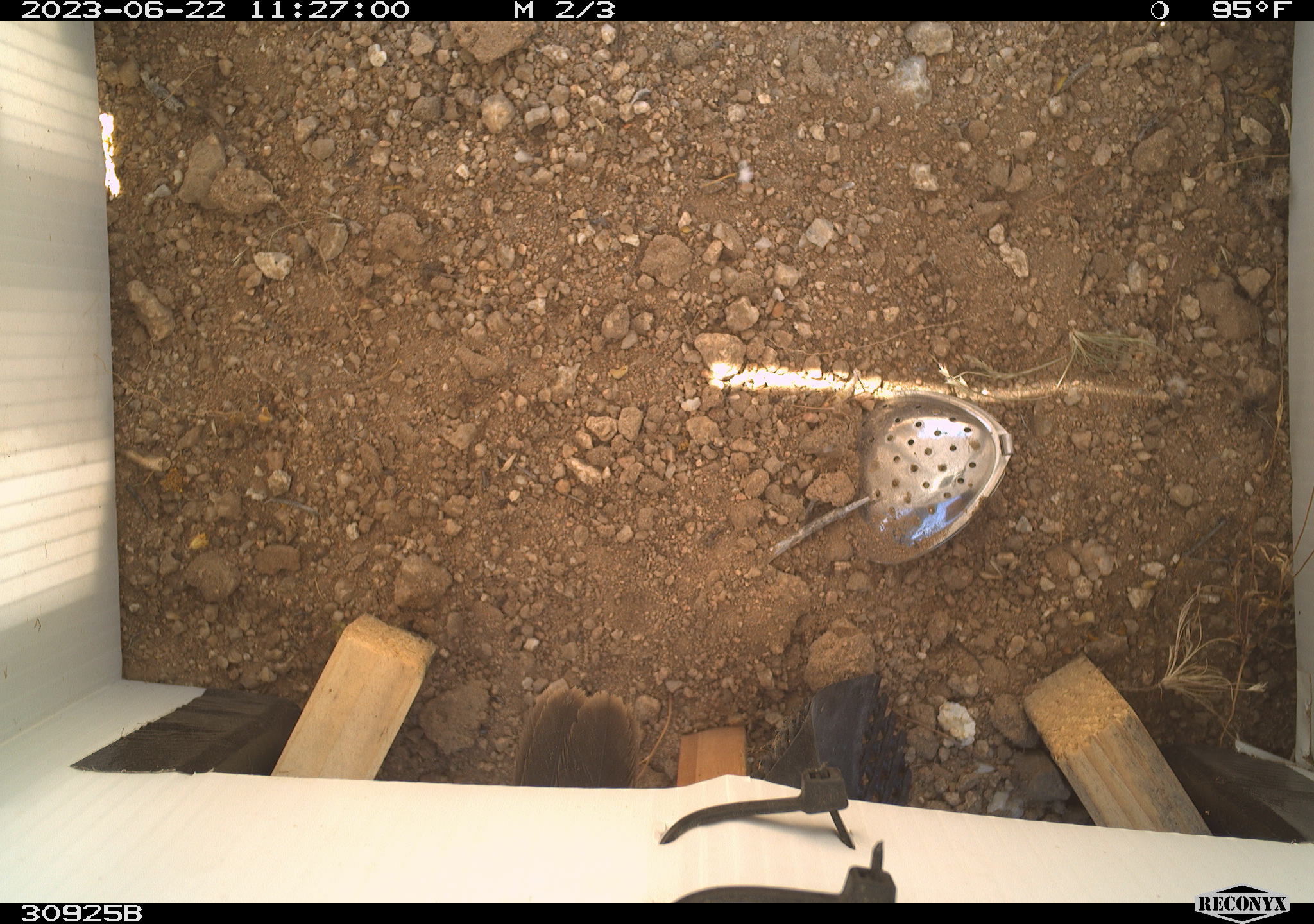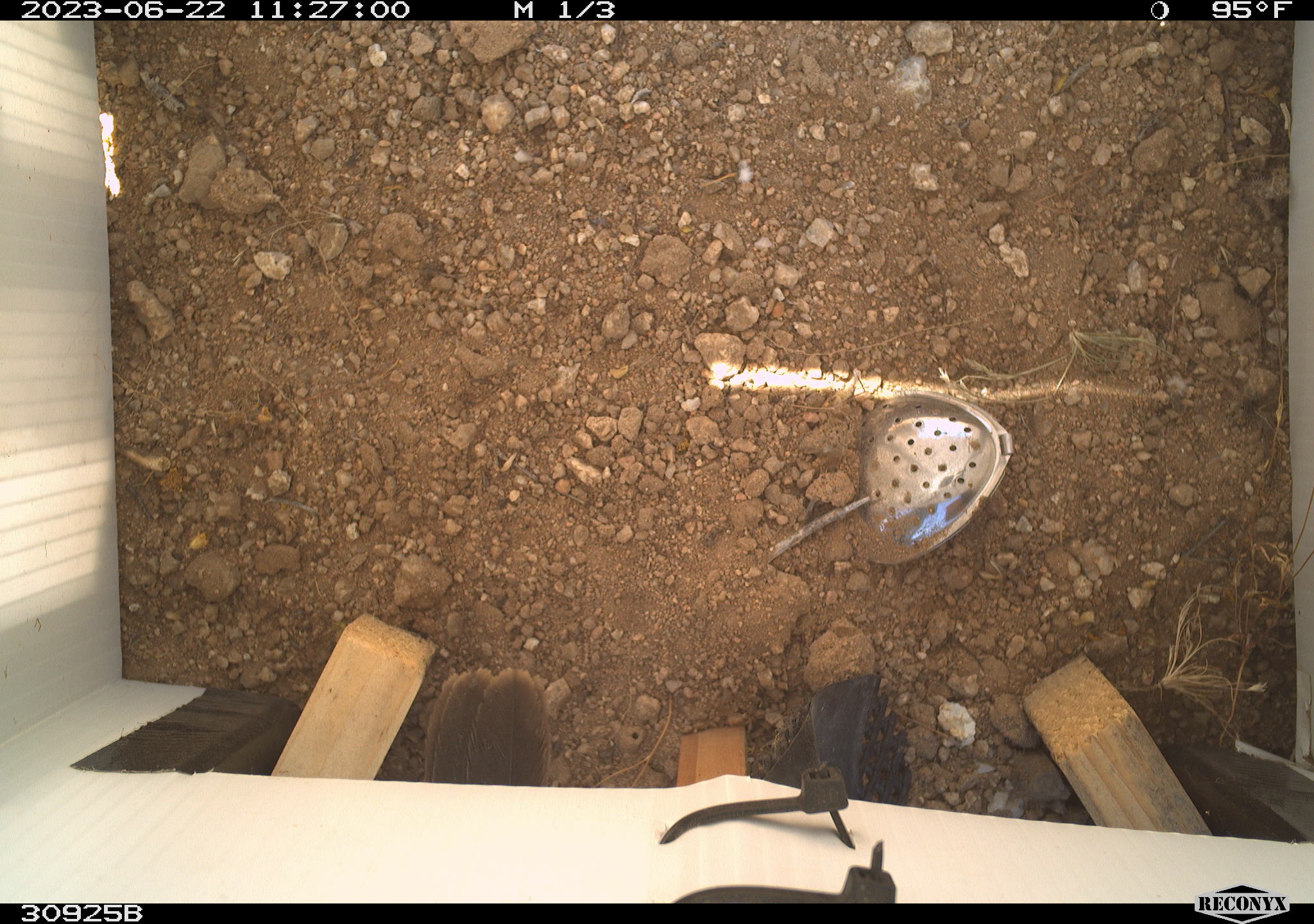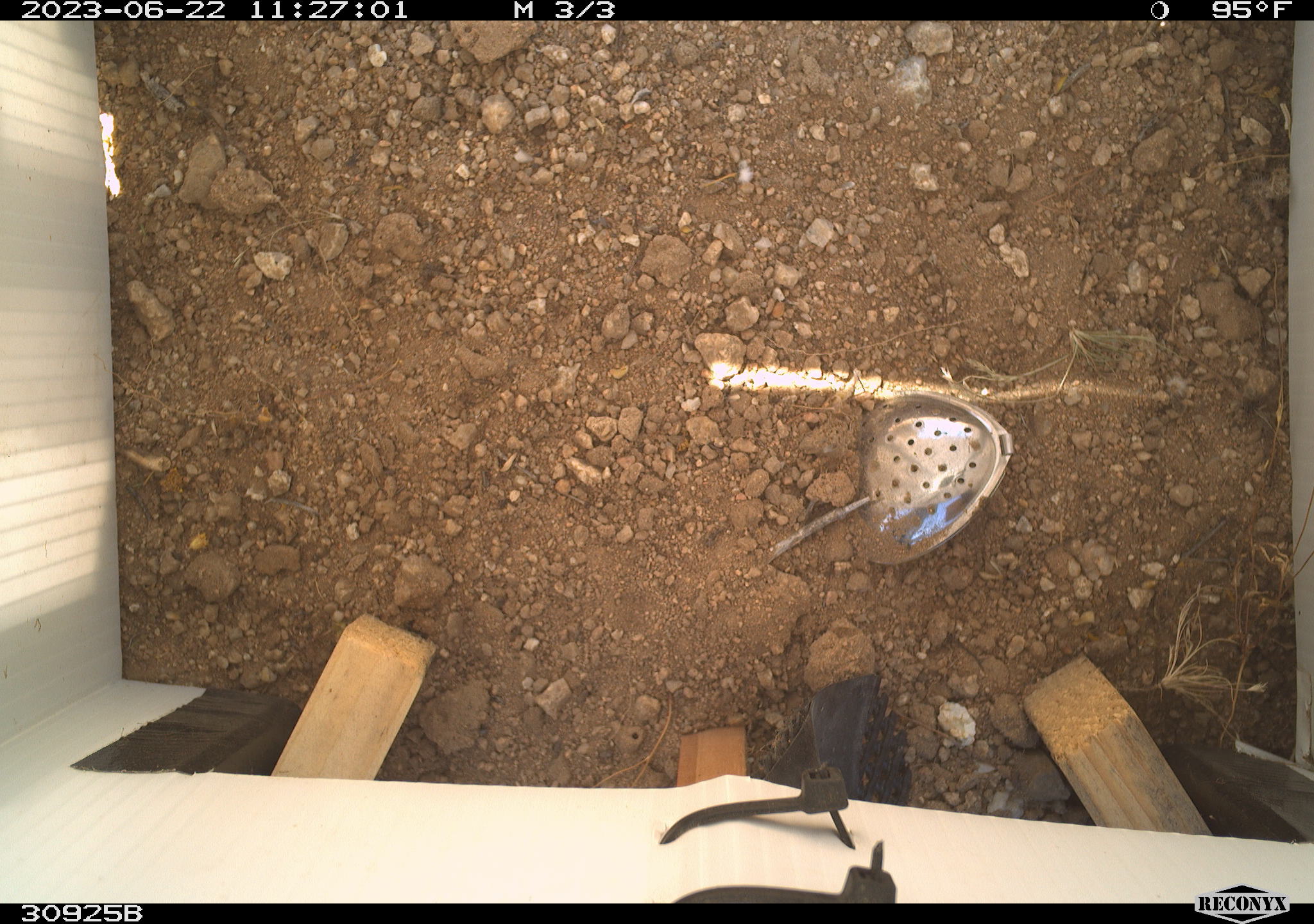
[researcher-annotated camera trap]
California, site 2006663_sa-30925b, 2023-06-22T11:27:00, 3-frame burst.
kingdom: Animalia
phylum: Chordata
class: Aves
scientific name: Aves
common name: bird